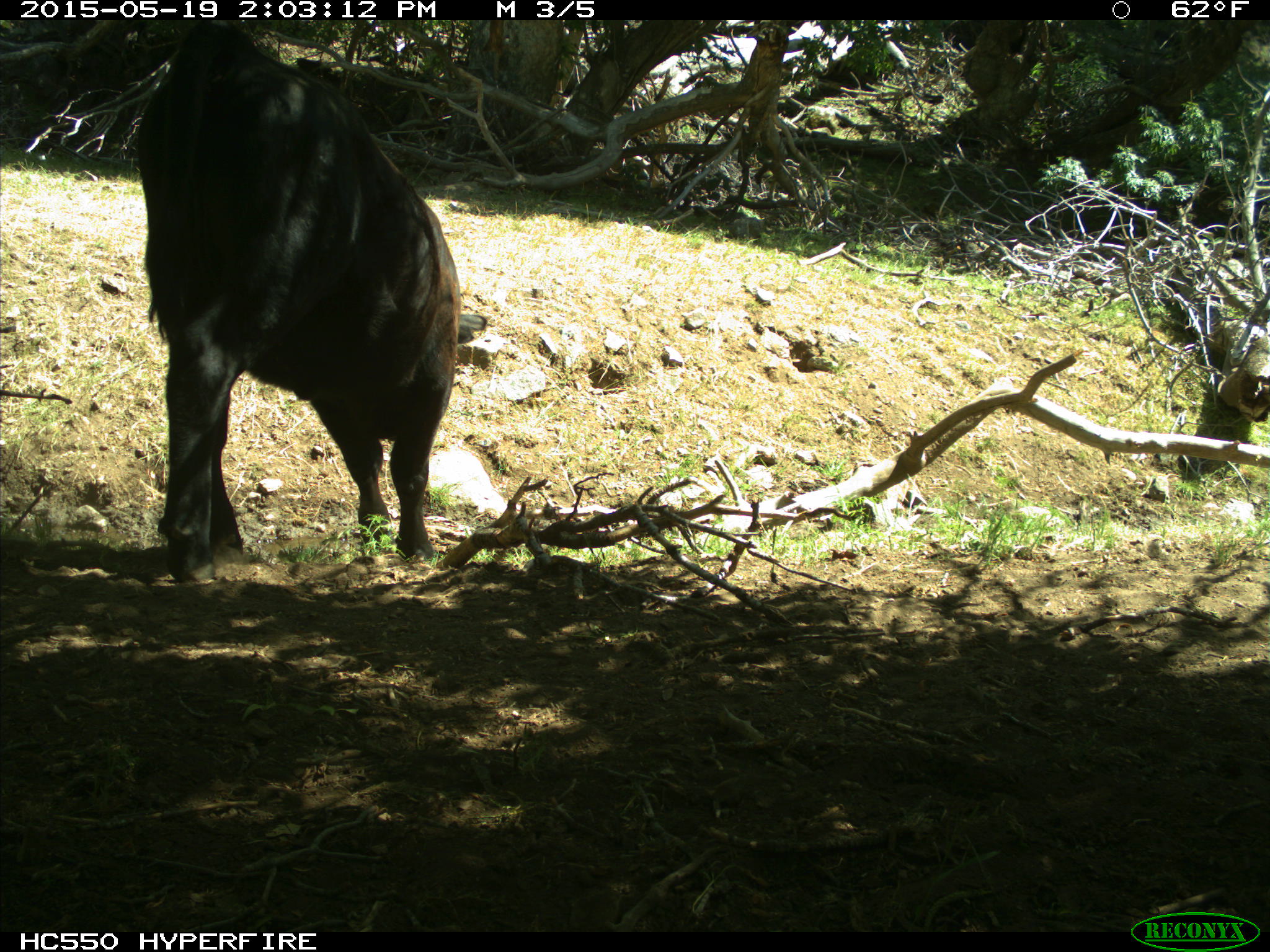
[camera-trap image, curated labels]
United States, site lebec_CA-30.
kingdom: Animalia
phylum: Chordata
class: Mammalia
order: Artiodactyla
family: Bovidae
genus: Bos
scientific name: Bos taurus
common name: domestic cow